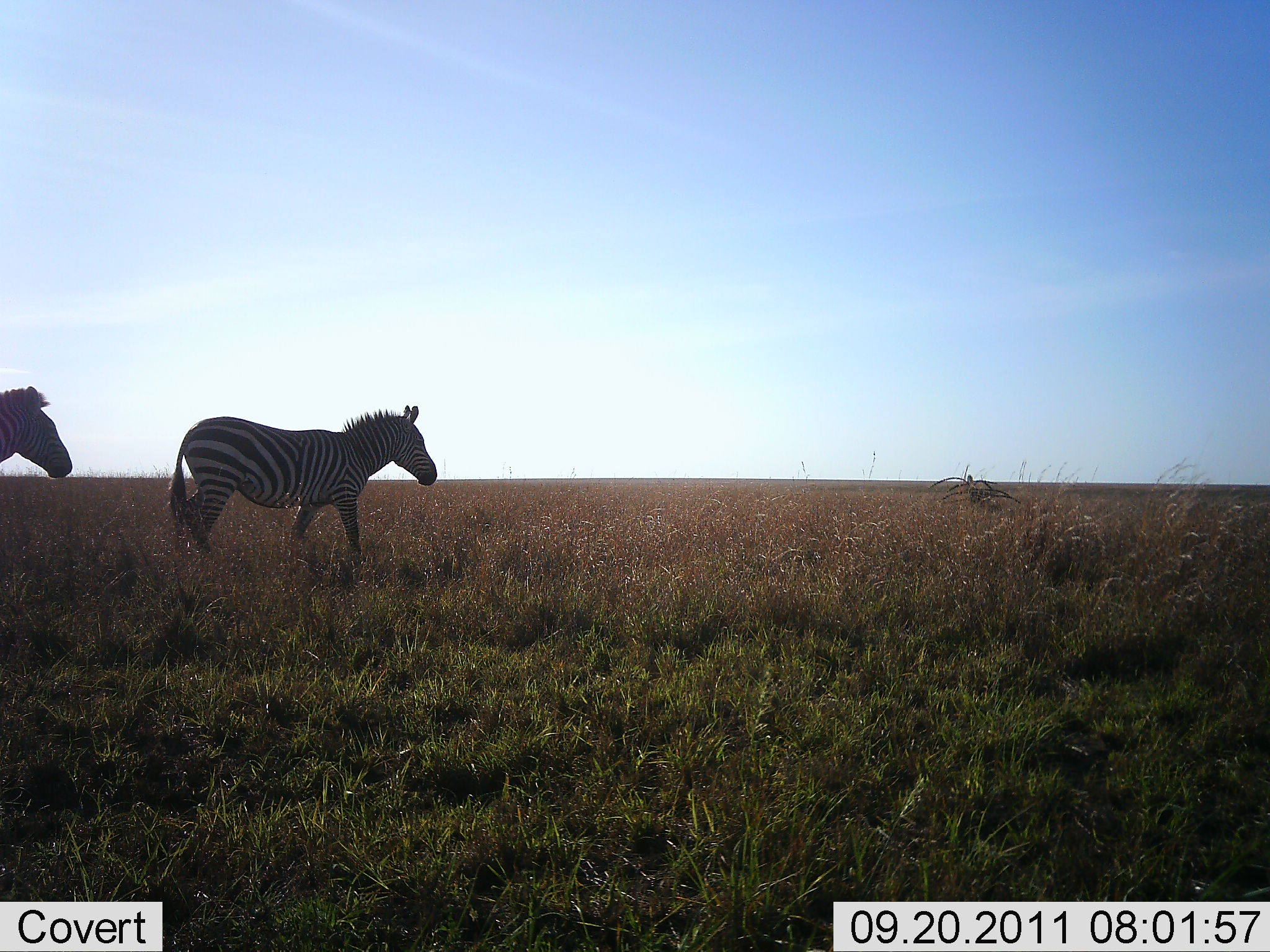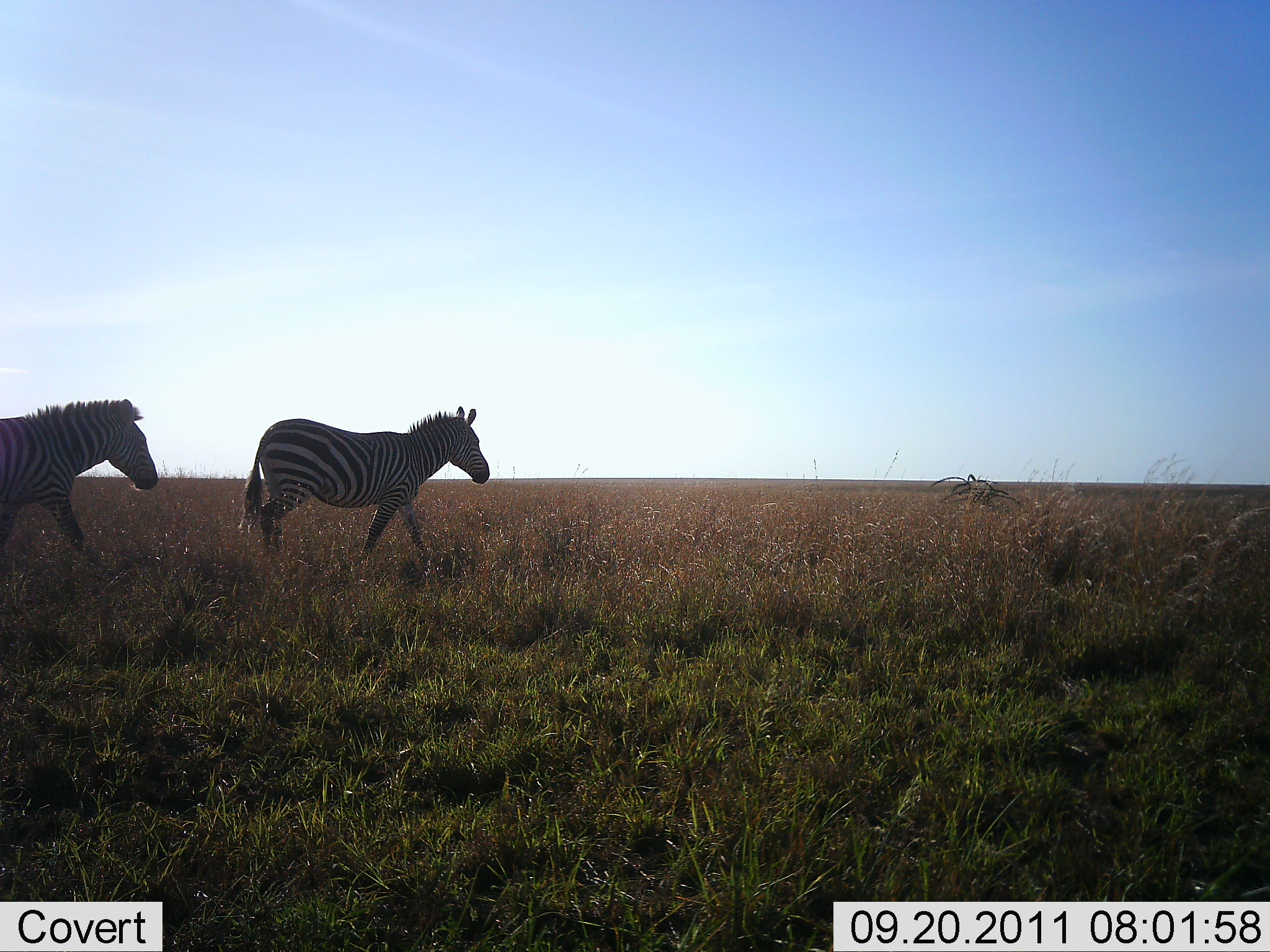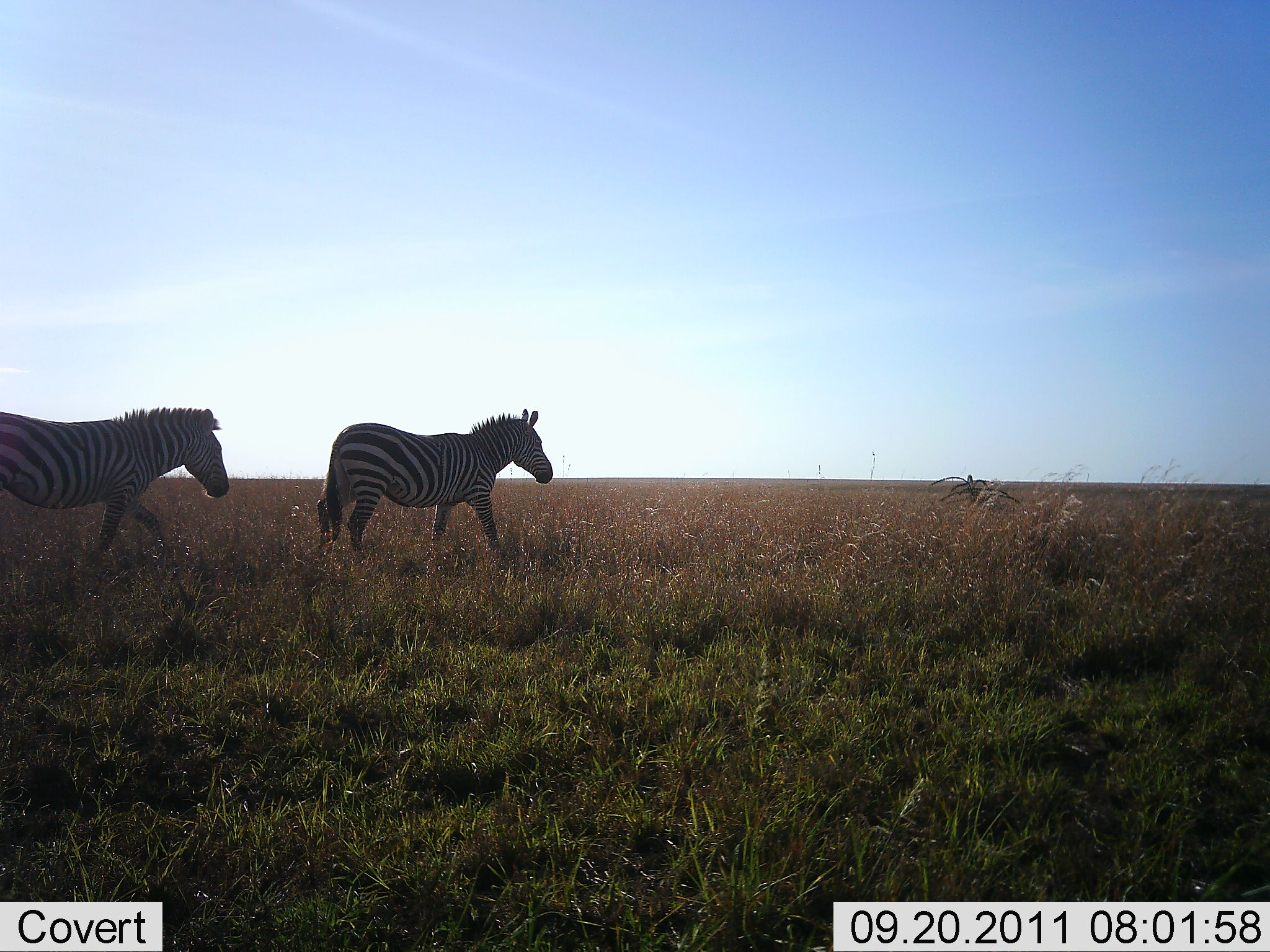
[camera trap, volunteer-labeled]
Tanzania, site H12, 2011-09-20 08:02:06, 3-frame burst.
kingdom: Animalia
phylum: Chordata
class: Mammalia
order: Perissodactyla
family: Equidae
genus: Equus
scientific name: Equus quagga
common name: plains zebra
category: zebra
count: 2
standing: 8%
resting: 0%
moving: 92%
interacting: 0%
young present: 0%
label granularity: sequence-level